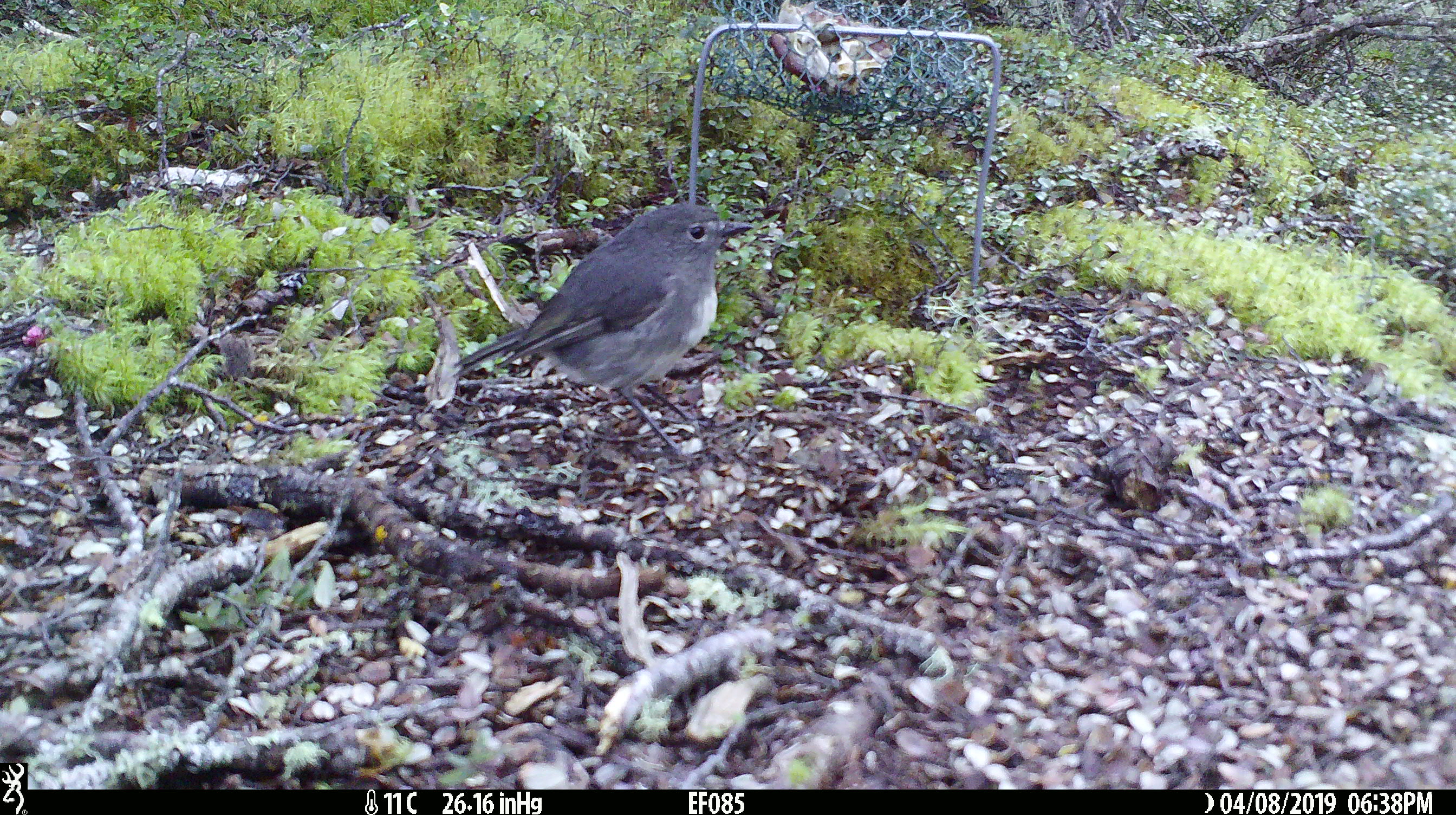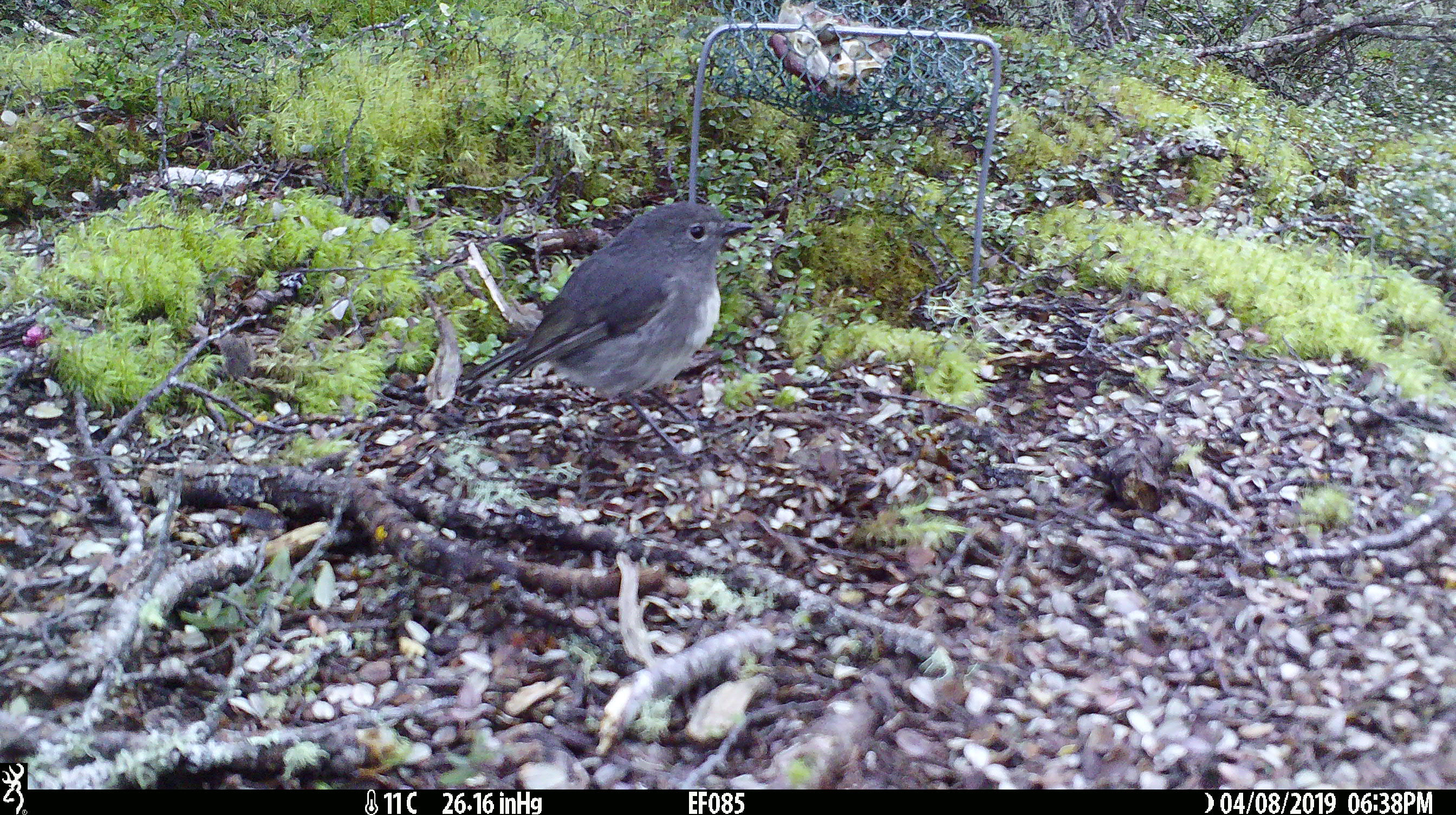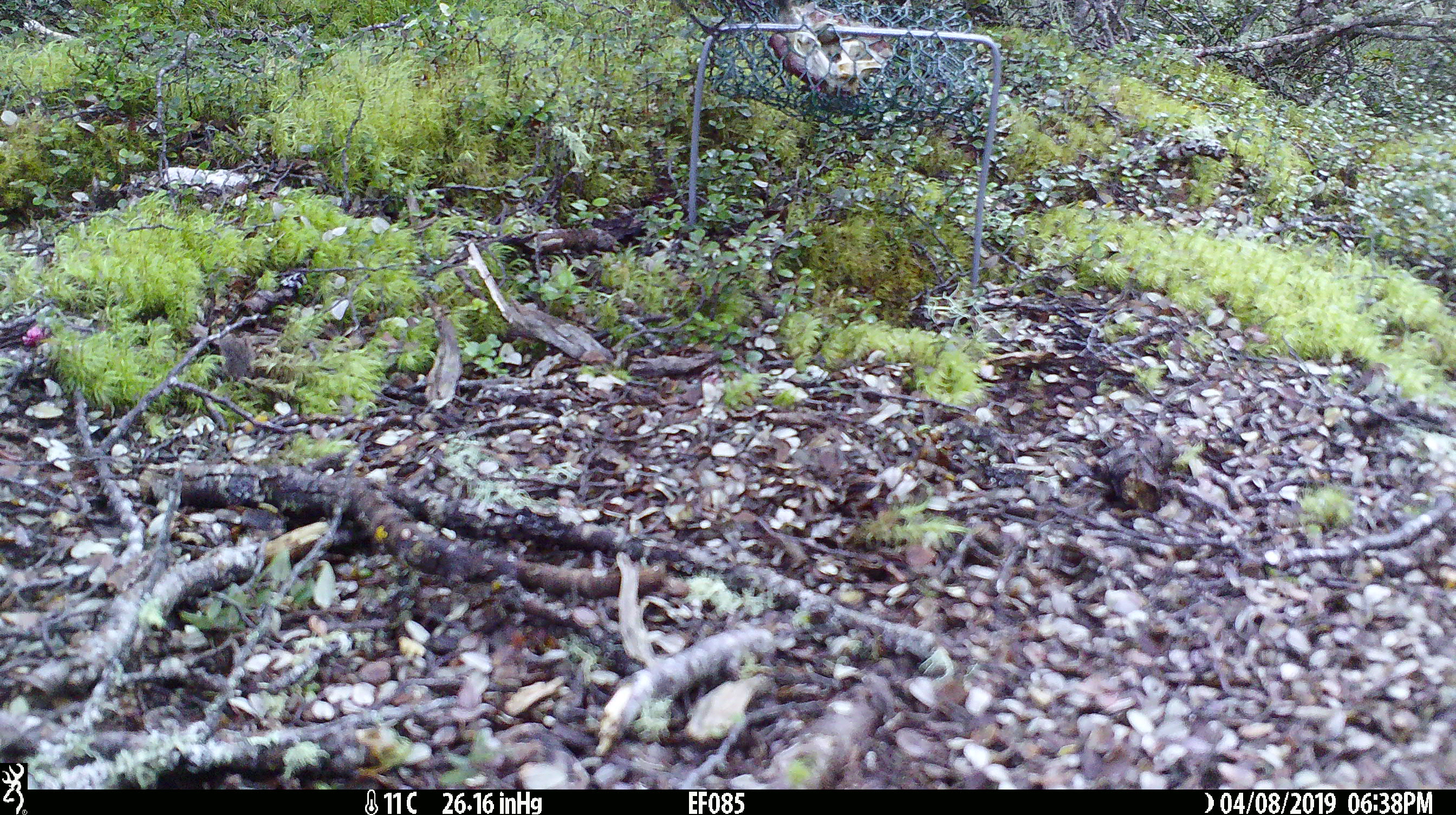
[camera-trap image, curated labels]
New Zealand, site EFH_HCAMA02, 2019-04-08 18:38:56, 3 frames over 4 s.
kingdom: Animalia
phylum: Chordata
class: Aves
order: Passeriformes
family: Petroicidae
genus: Petroica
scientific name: Petroica australis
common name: new zealand robin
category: robin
Robin (new zealand robin) (Petroica australis).